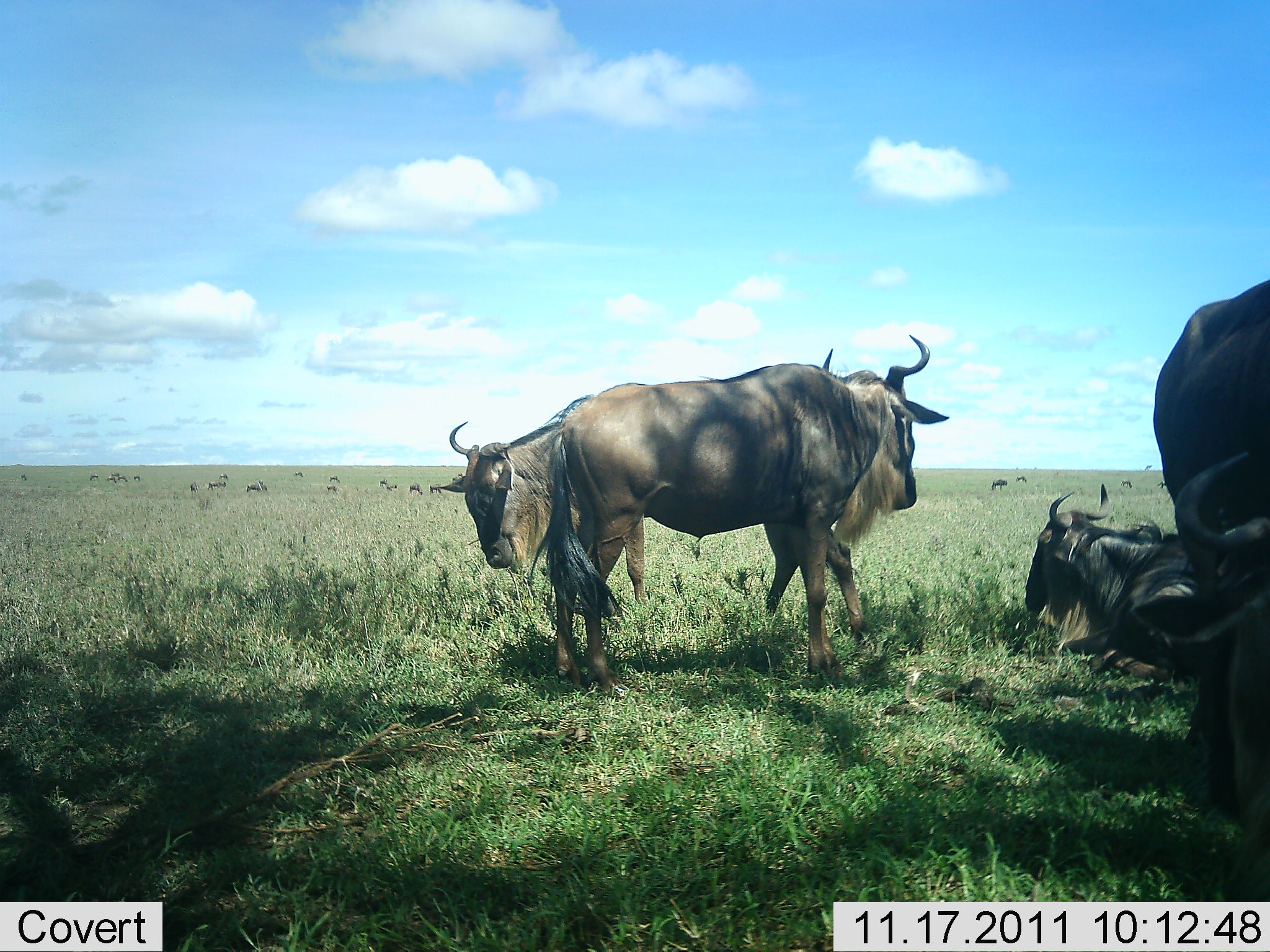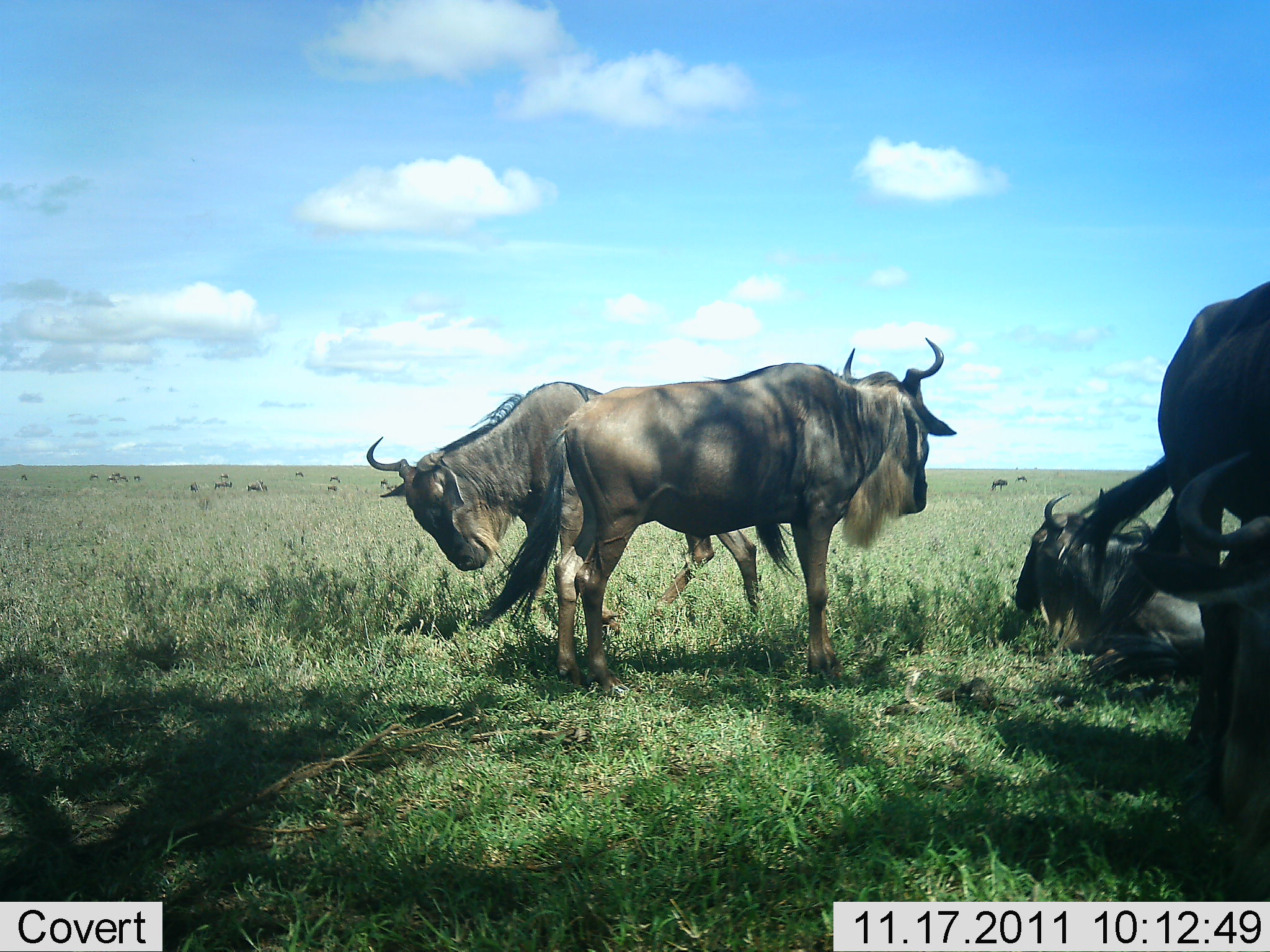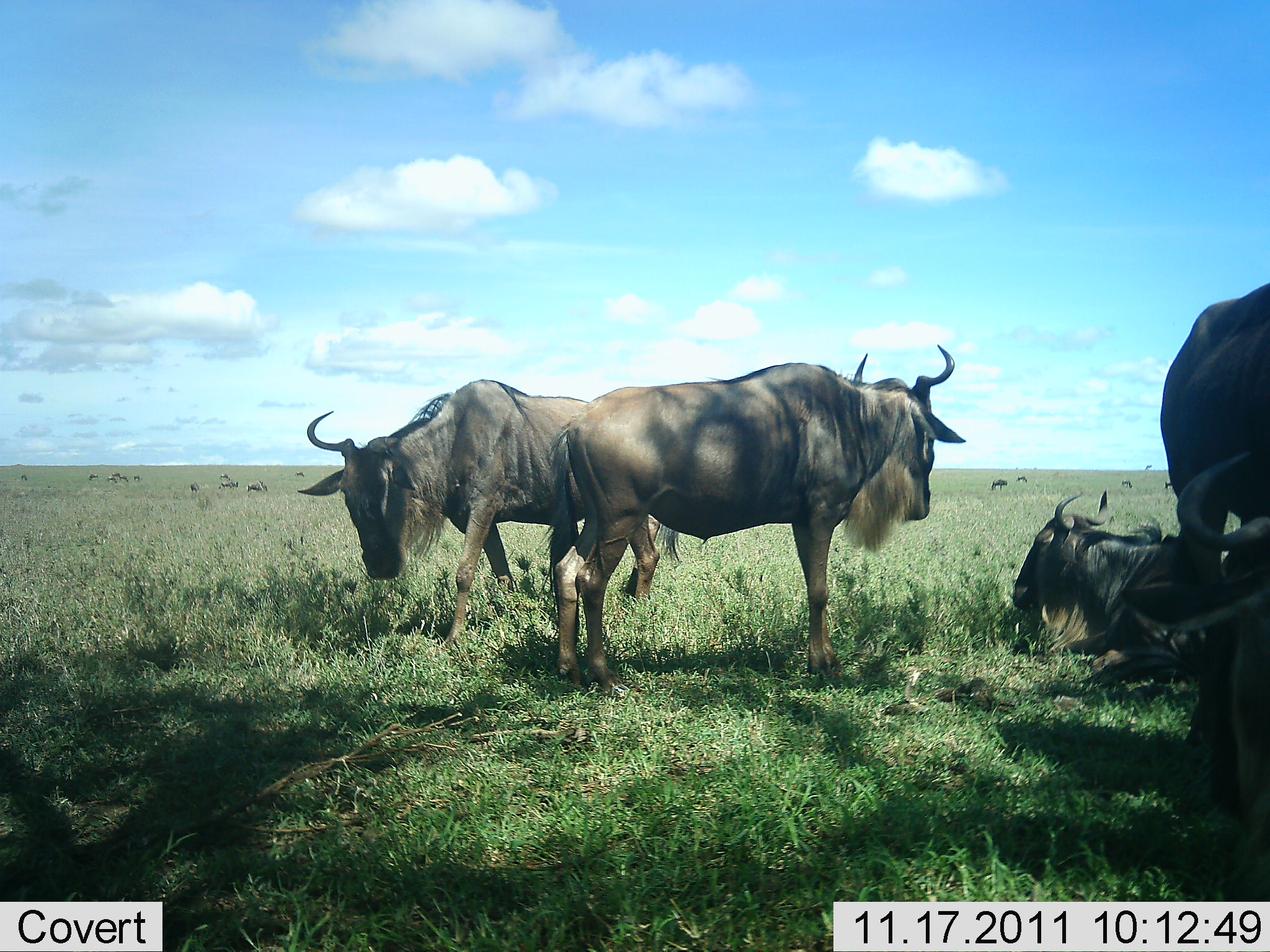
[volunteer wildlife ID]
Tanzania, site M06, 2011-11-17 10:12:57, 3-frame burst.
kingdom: Animalia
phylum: Chordata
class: Mammalia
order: Artiodactyla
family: Bovidae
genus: Connochaetes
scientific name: Connochaetes taurinus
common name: blue wildebeest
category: wildebeest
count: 5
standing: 85%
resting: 85%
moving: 46%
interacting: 8%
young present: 0%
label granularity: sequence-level